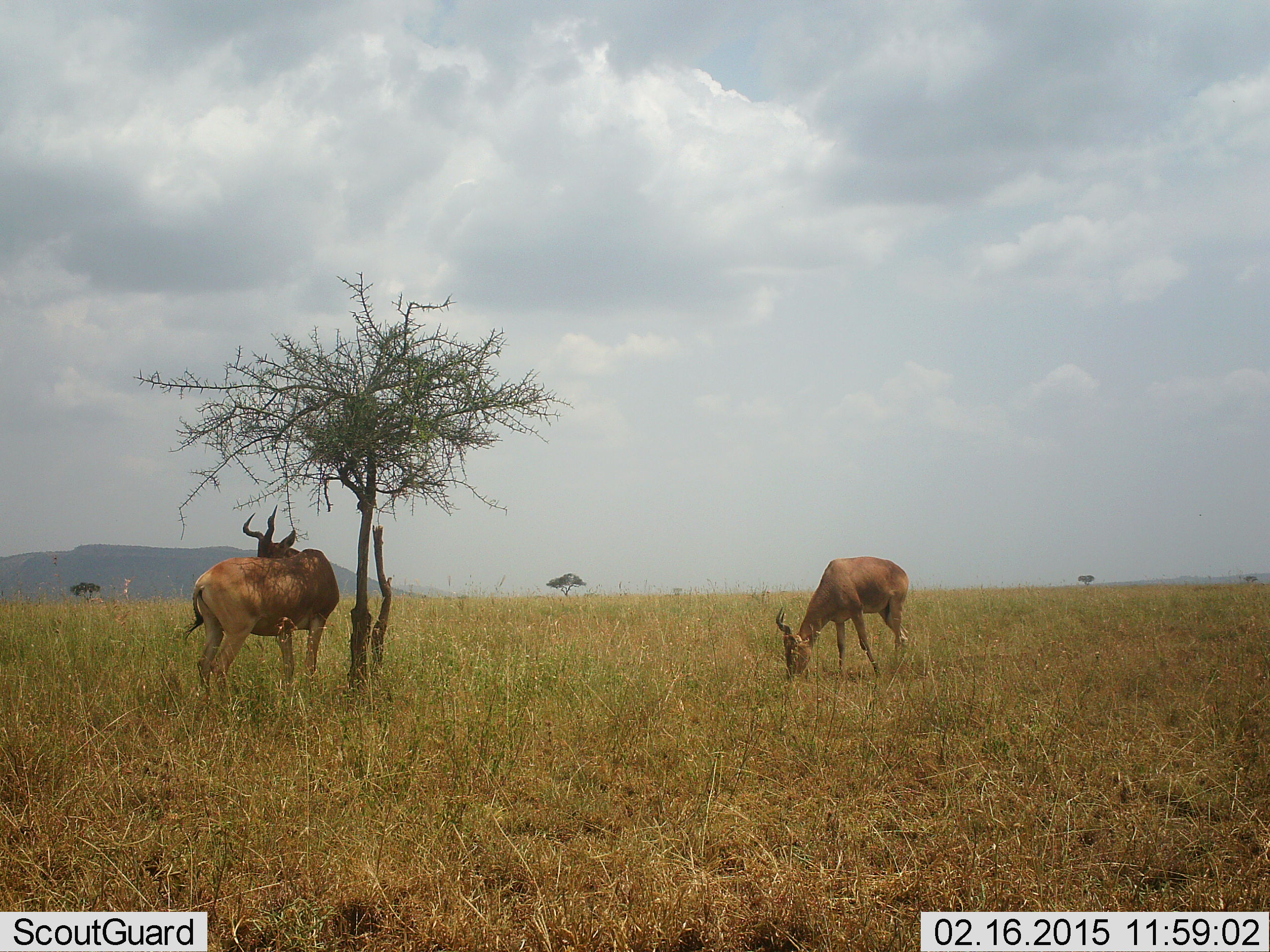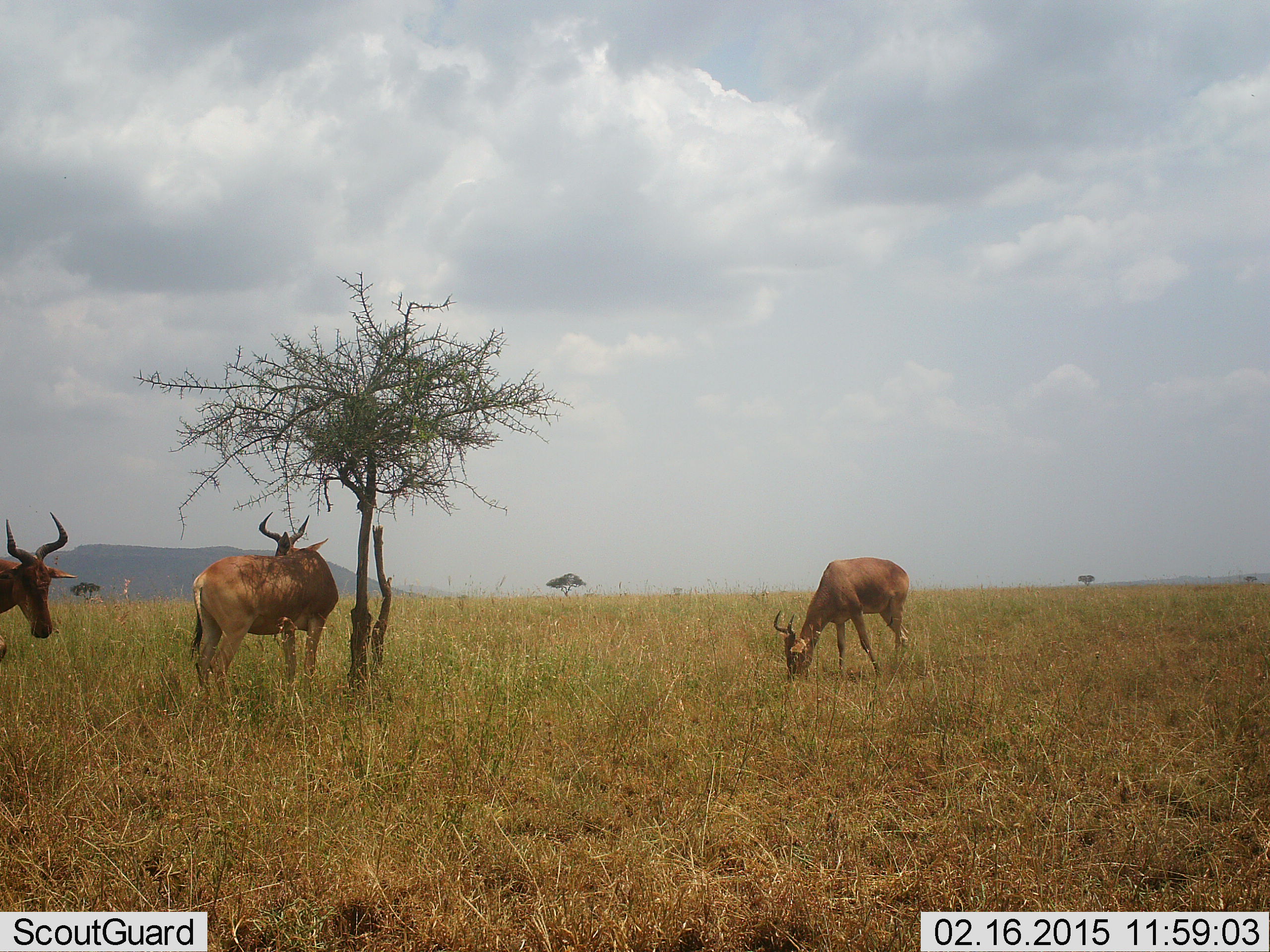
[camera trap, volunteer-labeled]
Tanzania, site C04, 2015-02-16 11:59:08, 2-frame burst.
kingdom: Animalia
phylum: Chordata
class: Mammalia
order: Artiodactyla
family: Bovidae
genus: Alcelaphus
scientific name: Alcelaphus buselaphus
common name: hartebeest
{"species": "hartebeest (Alcelaphus buselaphus)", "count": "3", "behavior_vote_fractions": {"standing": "80%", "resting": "0%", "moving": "50%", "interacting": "0%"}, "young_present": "0%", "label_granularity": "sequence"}